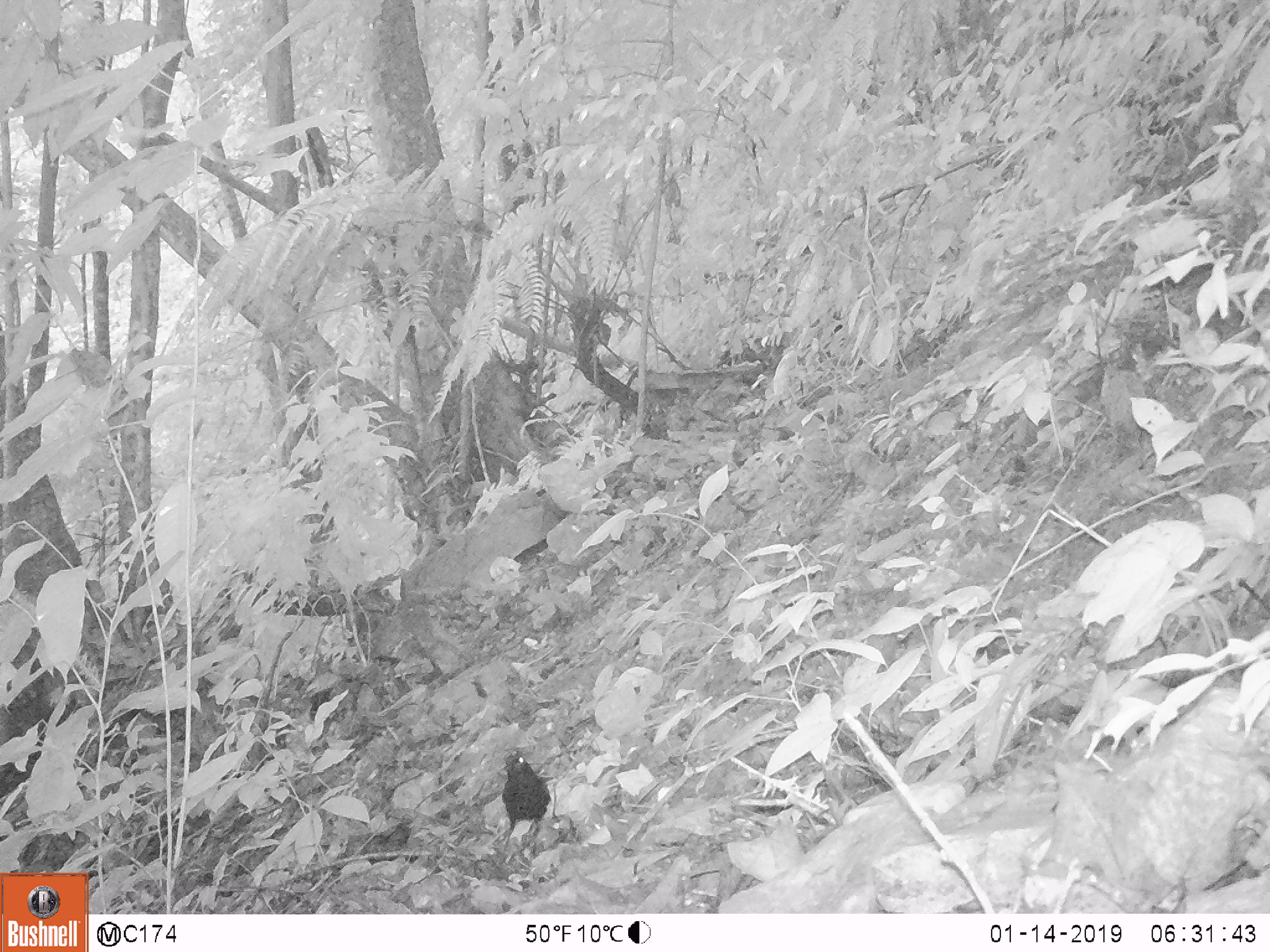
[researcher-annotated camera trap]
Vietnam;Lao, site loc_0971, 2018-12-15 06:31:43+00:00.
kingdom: Animalia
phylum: Chordata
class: Aves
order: Passeriformes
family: Muscicapidae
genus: Myophonus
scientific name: Myophonus caeruleus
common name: blue whistling thrush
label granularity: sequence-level